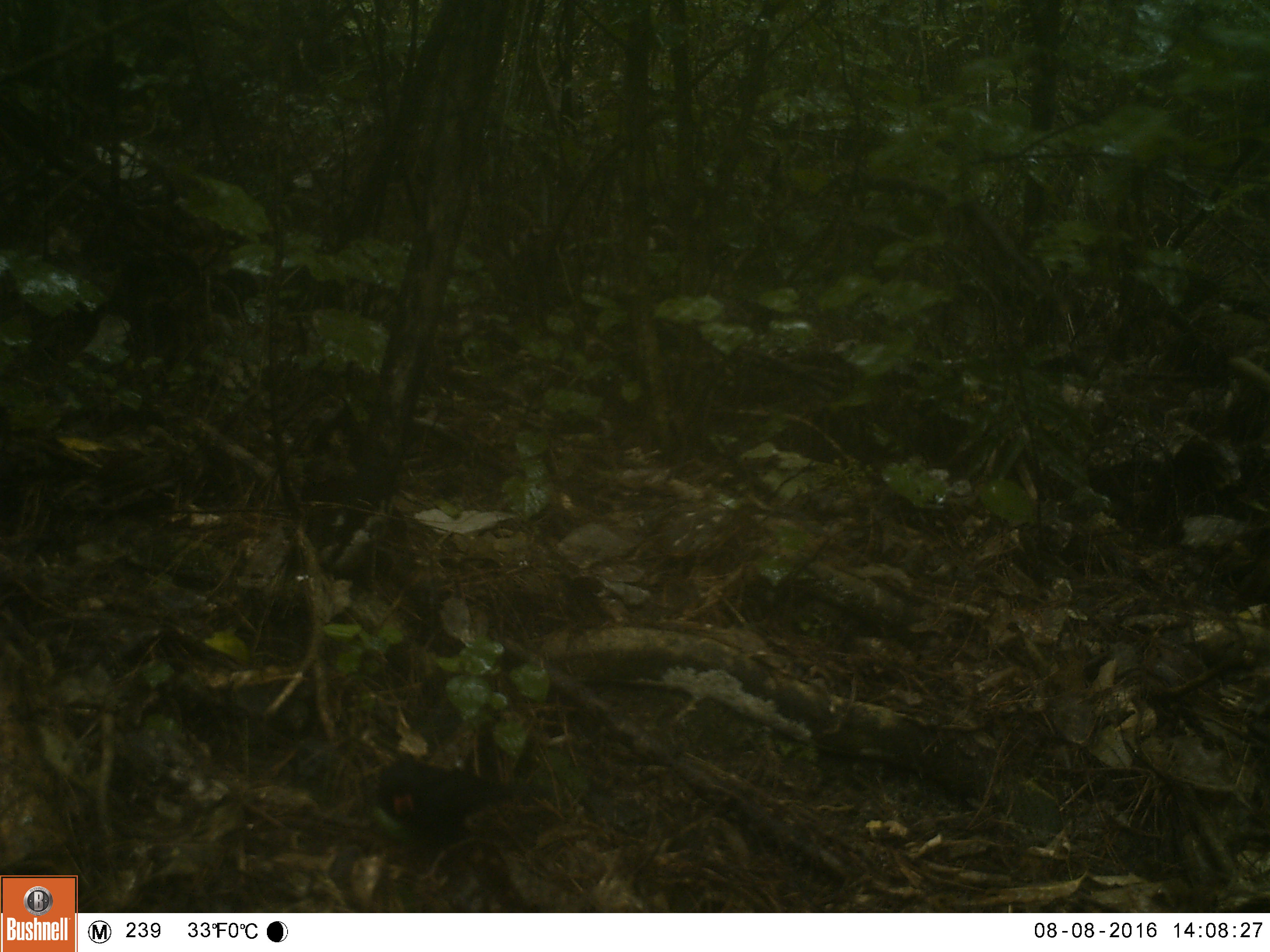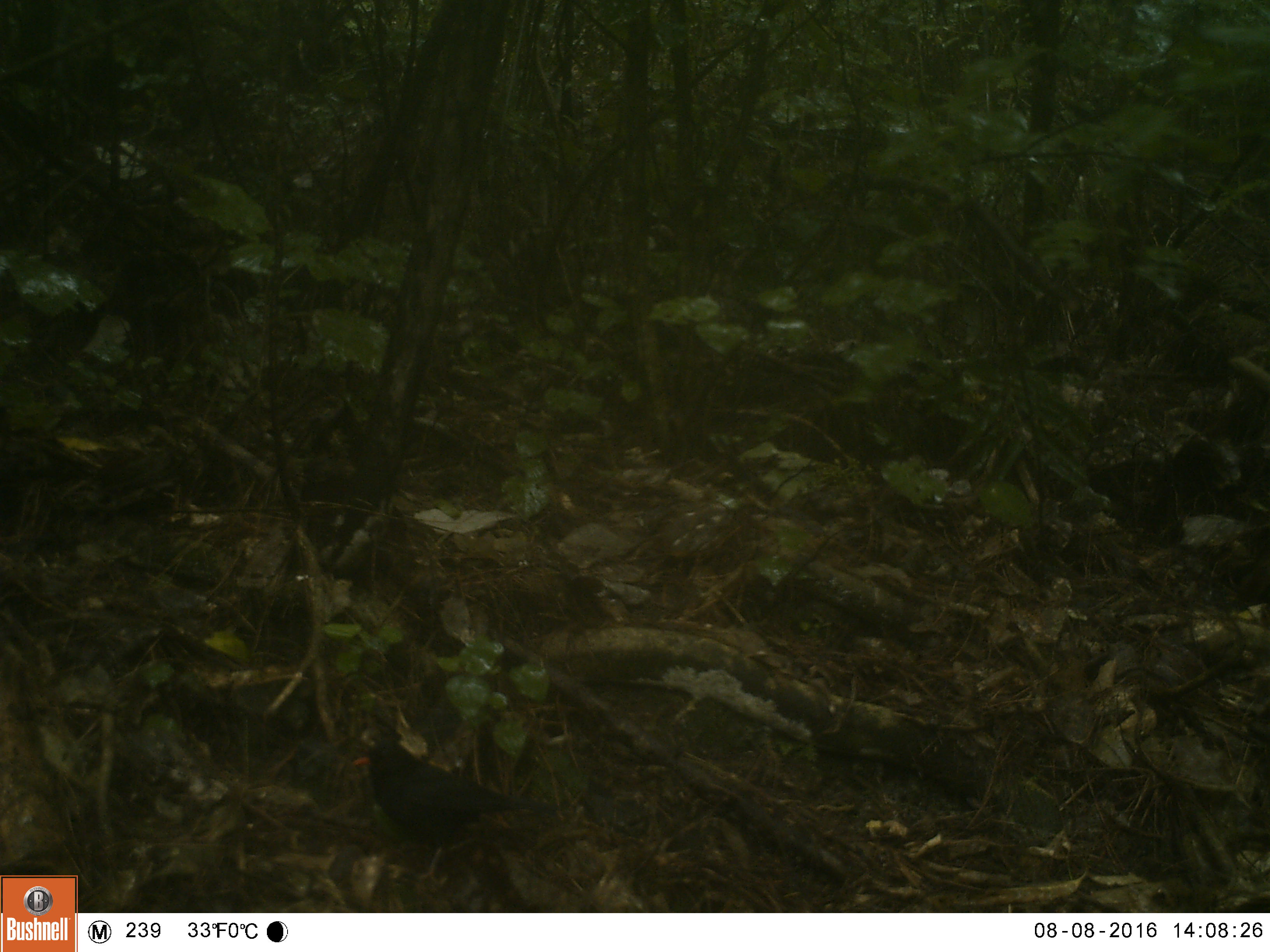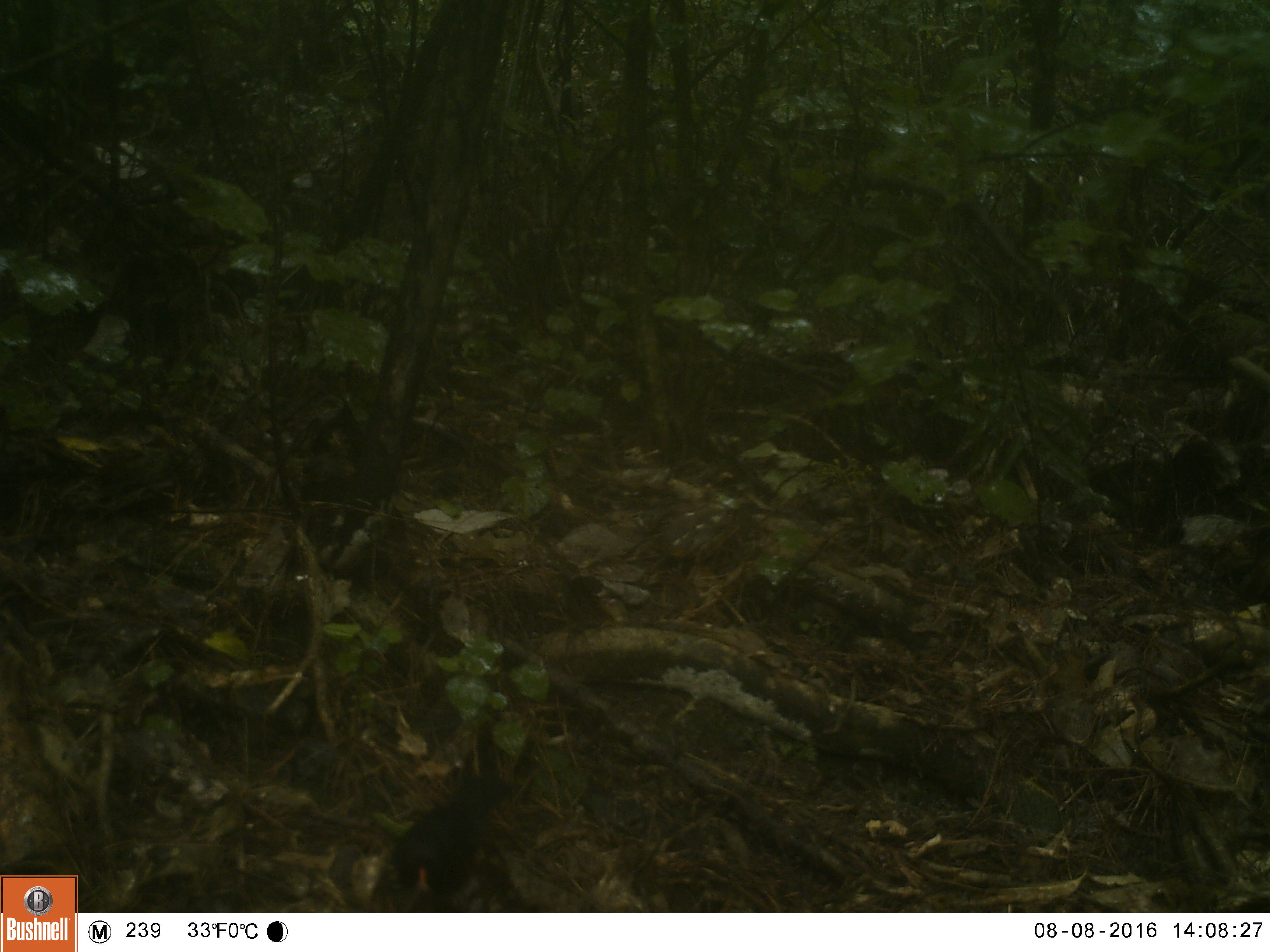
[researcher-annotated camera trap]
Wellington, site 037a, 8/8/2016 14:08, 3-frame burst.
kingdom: Animalia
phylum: Chordata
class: Aves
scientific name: Aves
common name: bird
Bird (Aves).